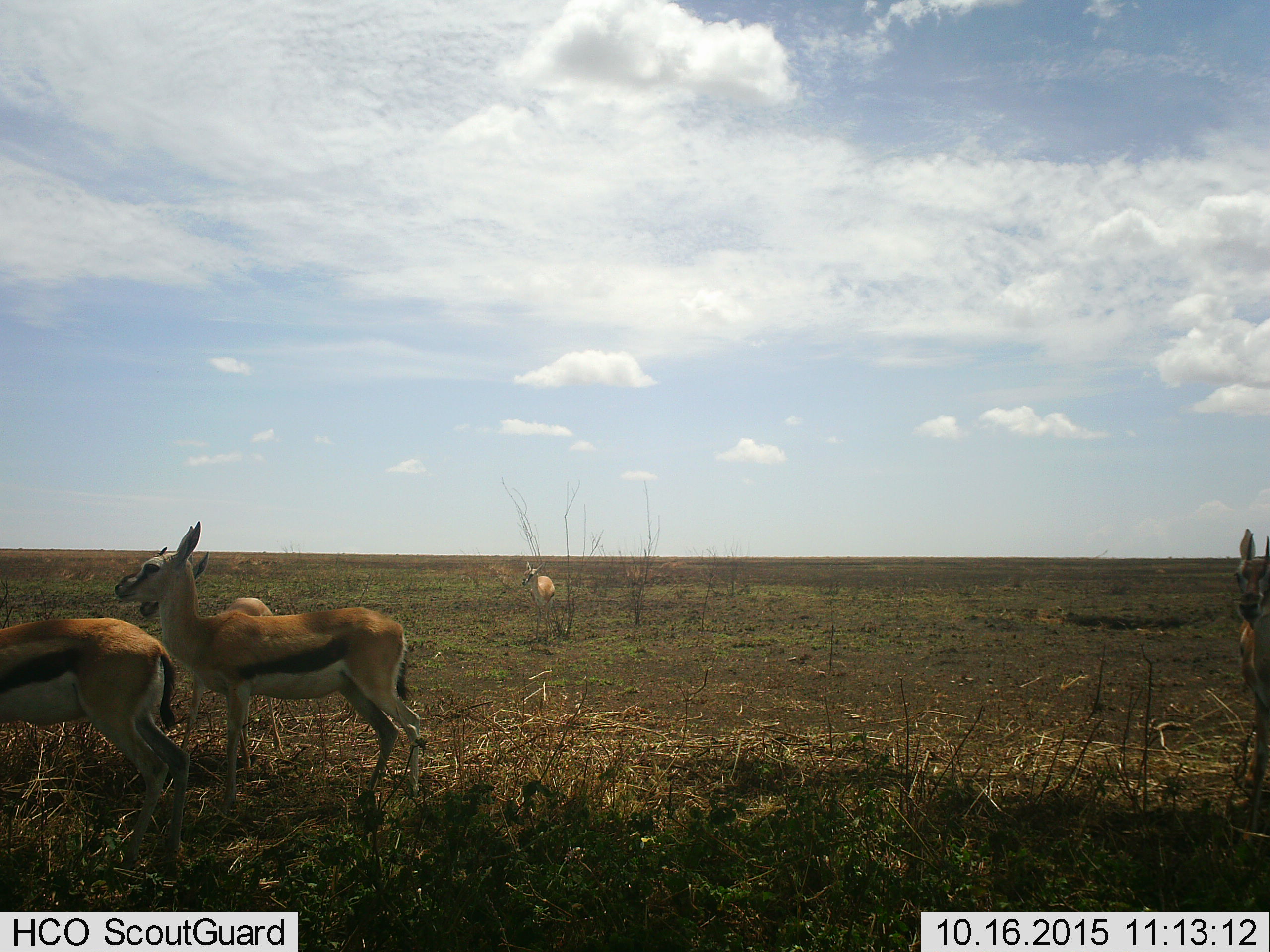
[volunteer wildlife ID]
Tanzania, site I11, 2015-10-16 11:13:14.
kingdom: Animalia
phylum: Chordata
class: Mammalia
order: Artiodactyla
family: Bovidae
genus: Eudorcas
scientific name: Eudorcas thomsonii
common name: thomson's gazelle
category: gazellethomsons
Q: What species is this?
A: Gazellethomsons (thomson's gazelle) (Eudorcas thomsonii).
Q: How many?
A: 5.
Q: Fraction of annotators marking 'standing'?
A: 80%.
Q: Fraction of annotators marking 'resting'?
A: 0%.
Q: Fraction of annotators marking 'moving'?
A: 20%.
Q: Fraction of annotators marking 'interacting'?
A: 30%.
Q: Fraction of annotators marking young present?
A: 30%.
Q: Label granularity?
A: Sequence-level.